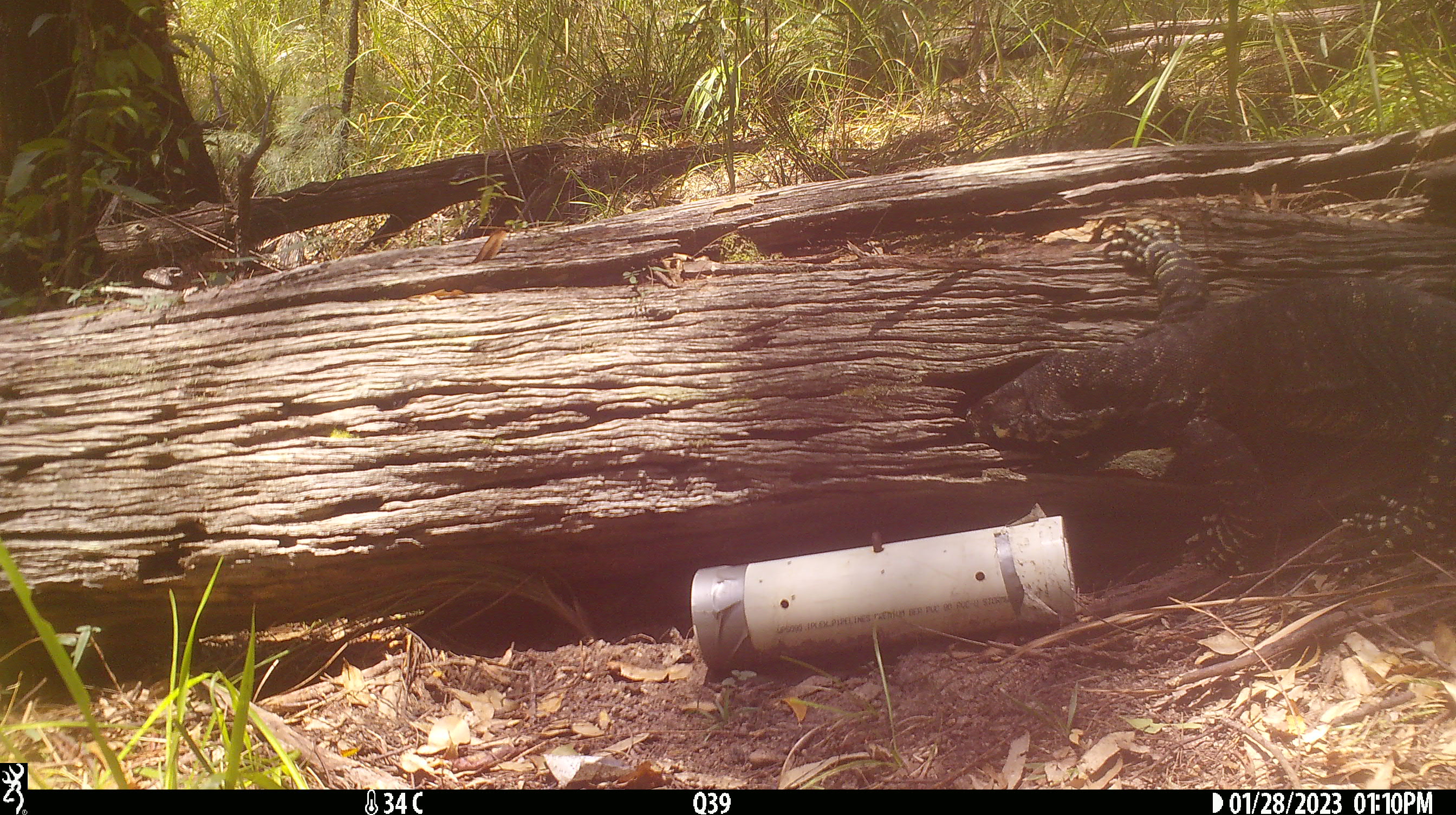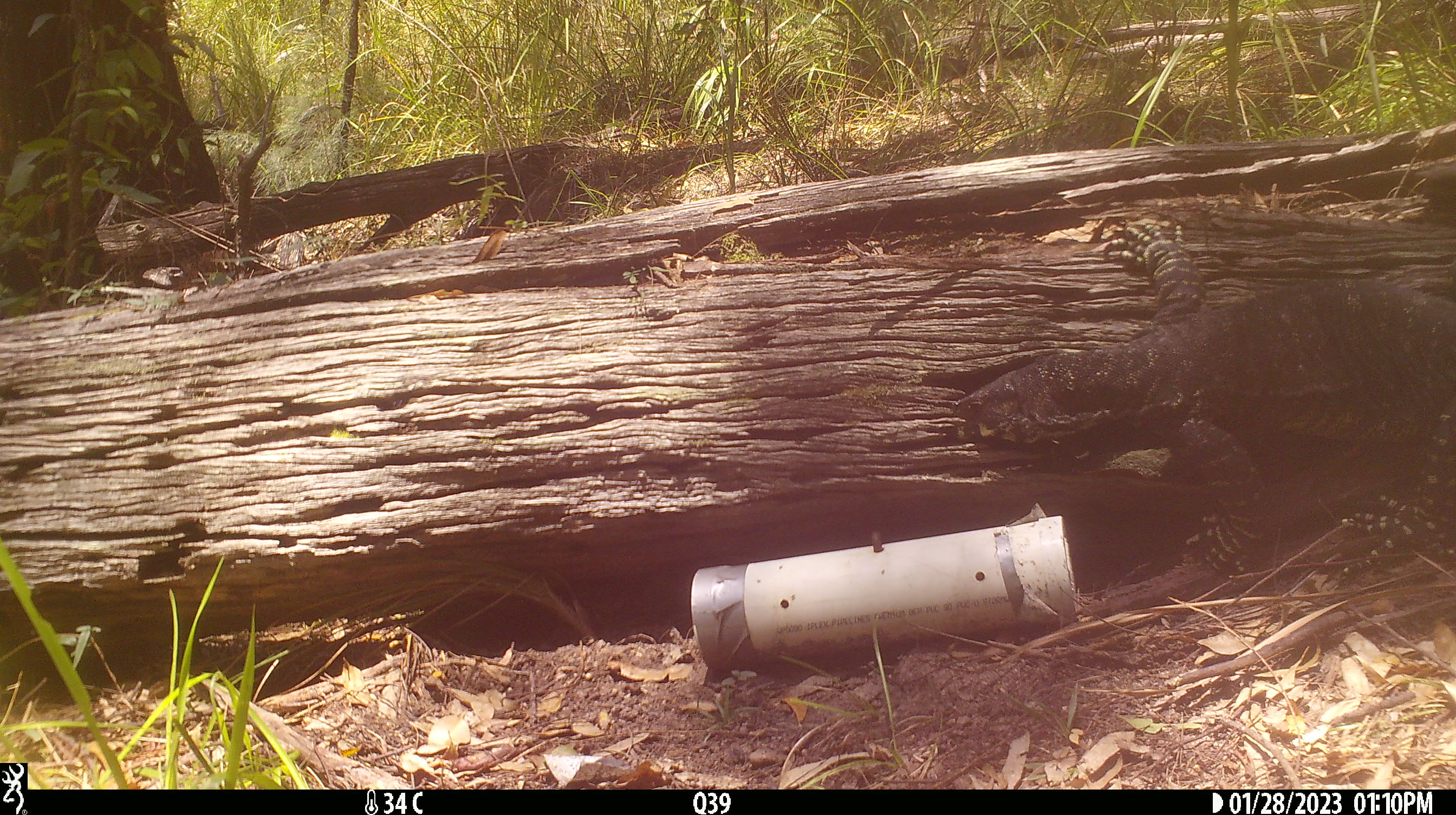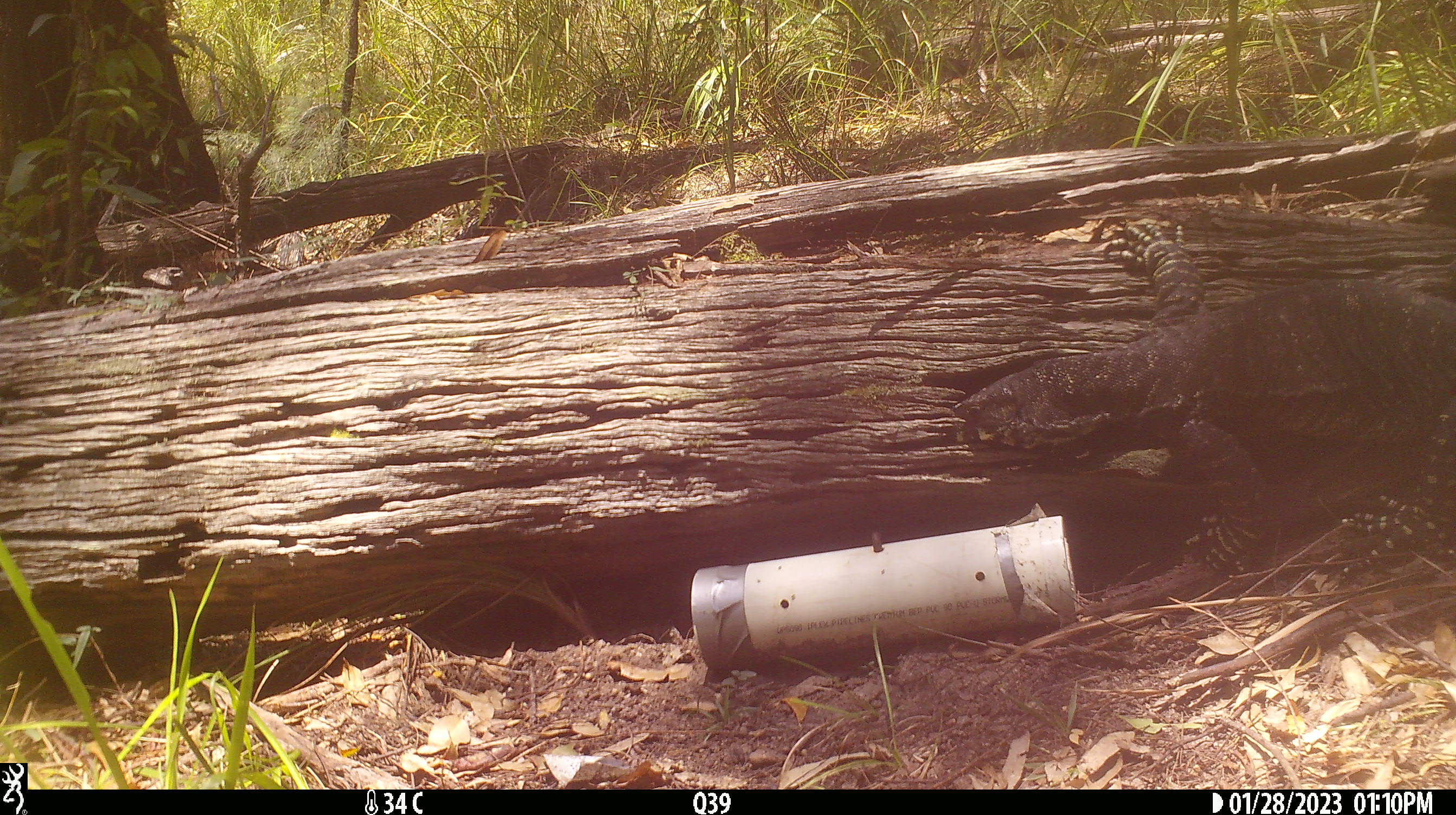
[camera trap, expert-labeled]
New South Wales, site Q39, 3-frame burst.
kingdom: Animalia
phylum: Chordata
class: Reptilia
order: Squamata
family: Varanidae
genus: Varanus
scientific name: Varanus varius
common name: lace monitor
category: goanna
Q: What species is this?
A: Goanna (lace monitor) (Varanus varius).